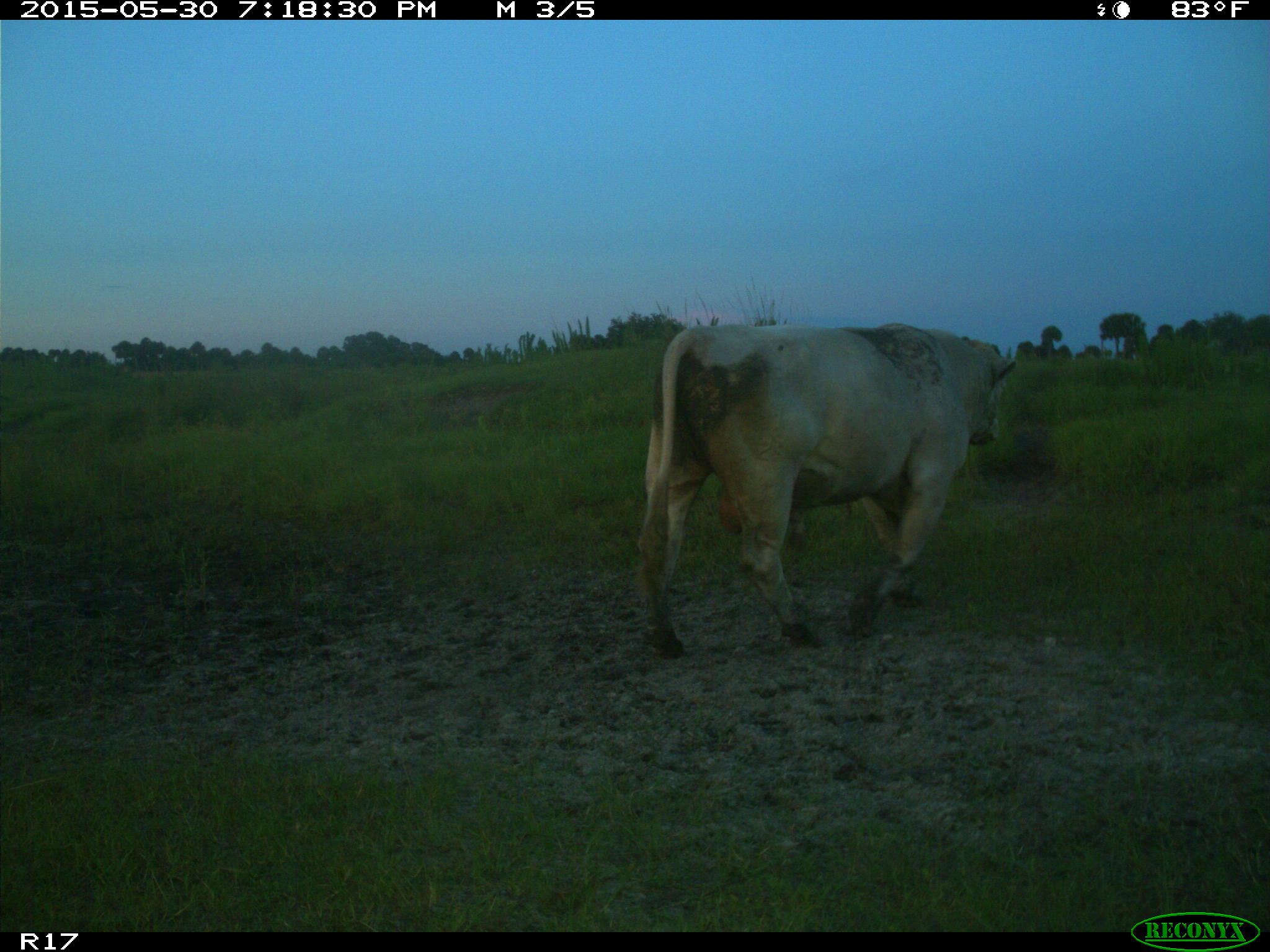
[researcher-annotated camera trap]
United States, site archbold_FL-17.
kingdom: Animalia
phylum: Chordata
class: Mammalia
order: Artiodactyla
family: Bovidae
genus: Bos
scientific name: Bos taurus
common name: domestic cow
Bos taurus (domestic cow).